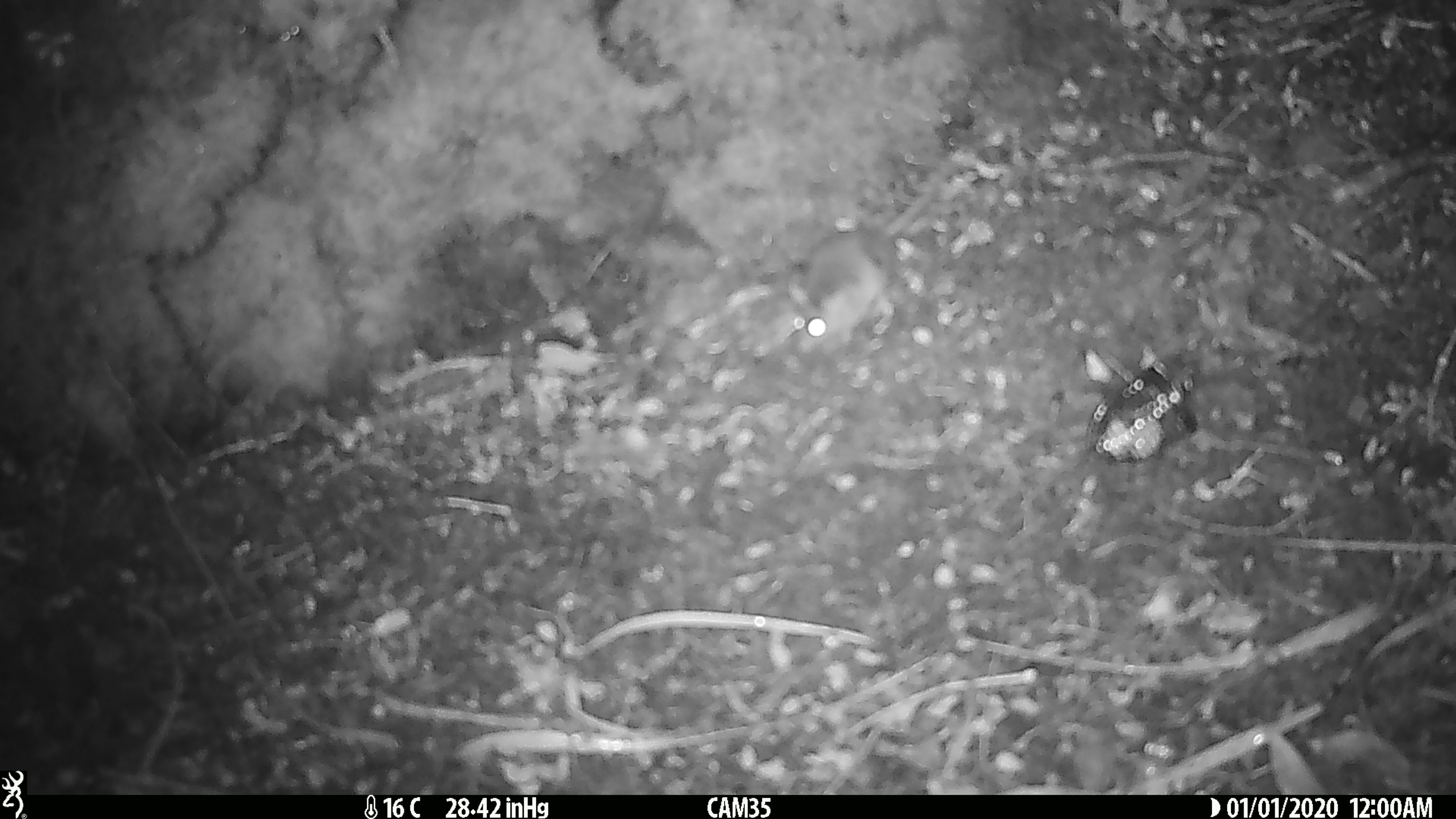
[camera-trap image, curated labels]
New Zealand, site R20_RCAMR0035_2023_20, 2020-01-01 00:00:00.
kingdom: Animalia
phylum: Chordata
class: Mammalia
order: Rodentia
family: Muridae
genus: Mus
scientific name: Mus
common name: mouse